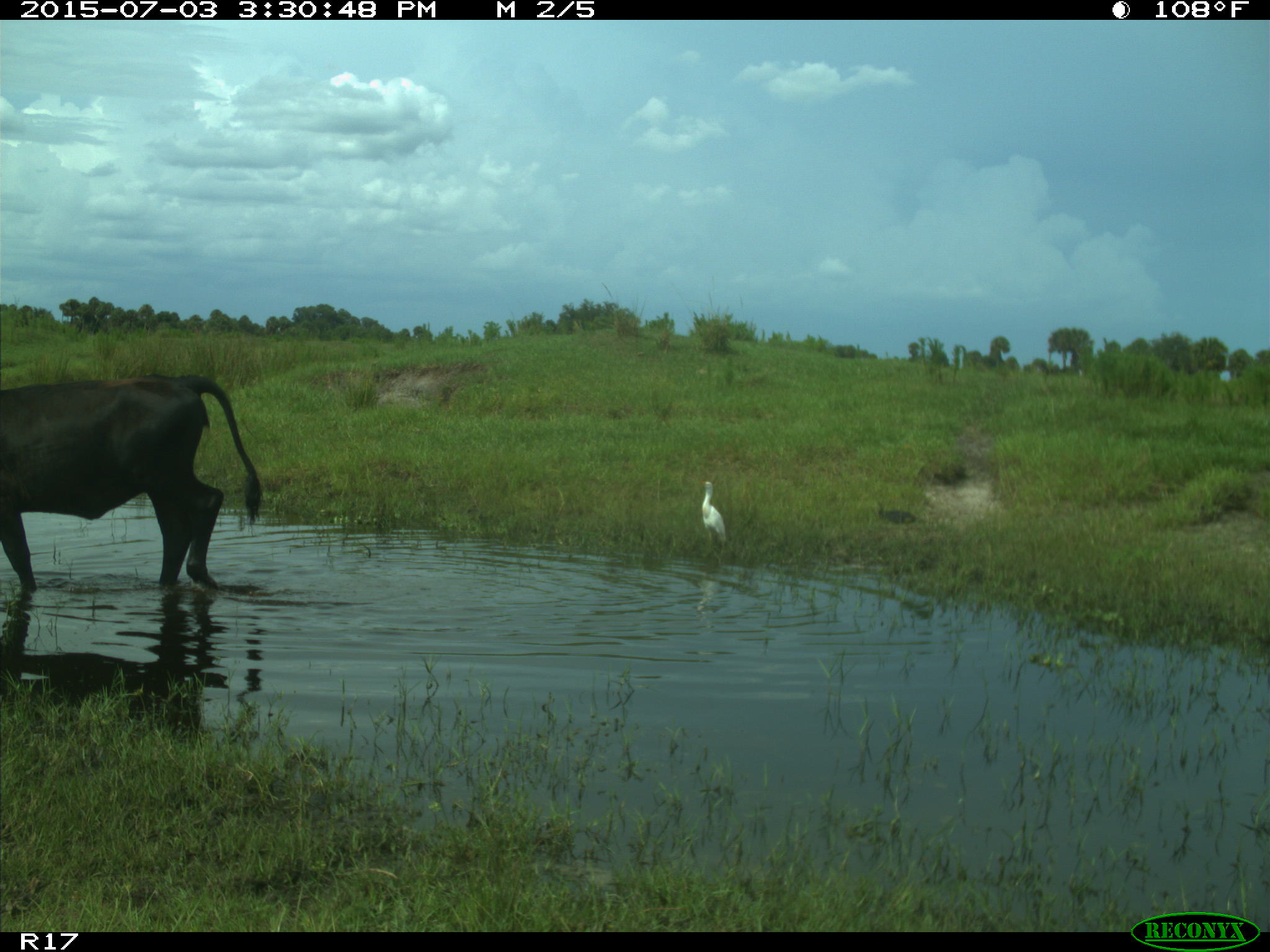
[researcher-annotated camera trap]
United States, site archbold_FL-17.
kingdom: Animalia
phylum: Chordata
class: Mammalia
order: Artiodactyla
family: Bovidae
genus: Bos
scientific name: Bos taurus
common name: domestic cow